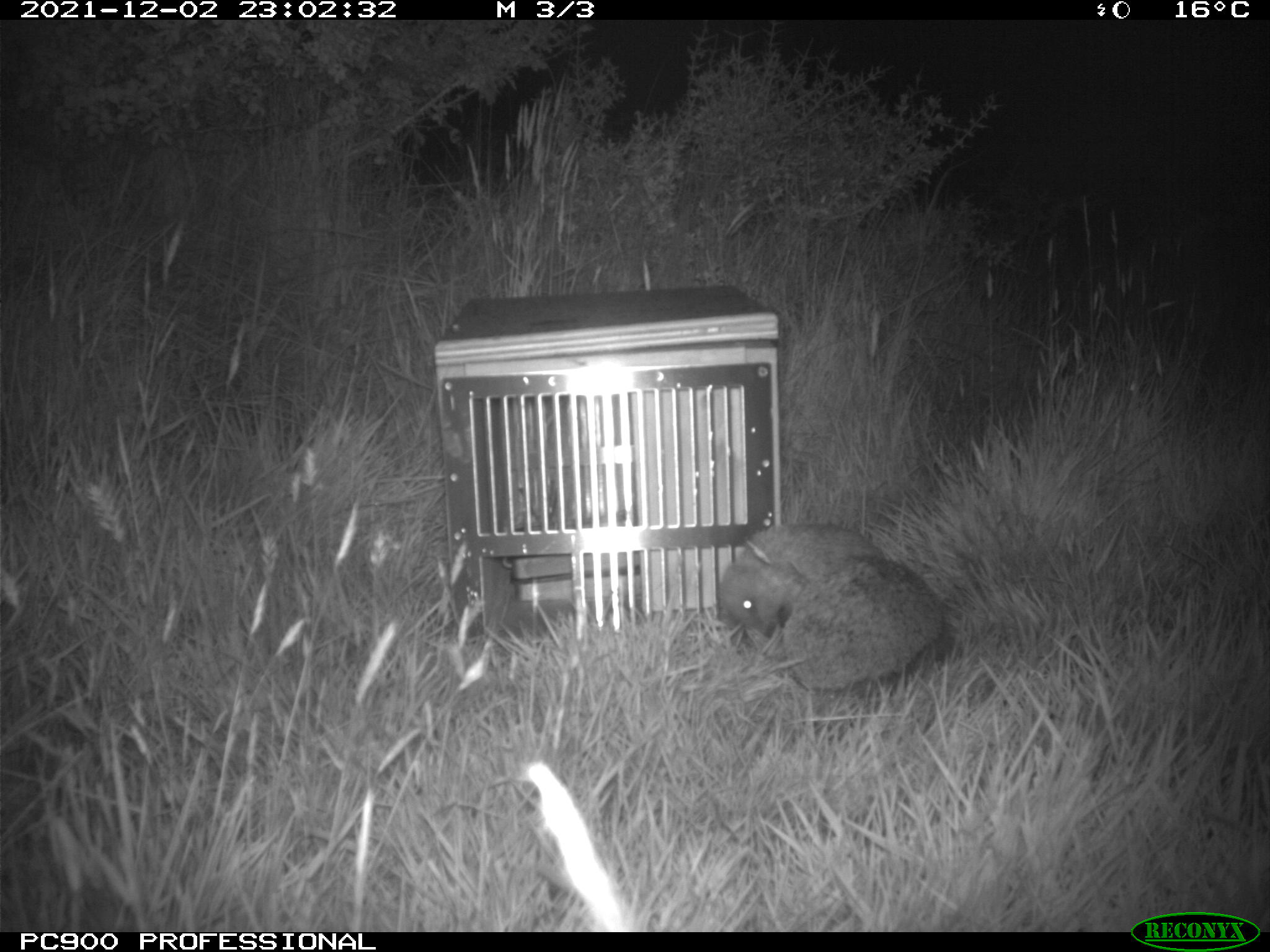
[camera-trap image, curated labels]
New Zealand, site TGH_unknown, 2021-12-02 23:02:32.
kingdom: Animalia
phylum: Chordata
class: Mammalia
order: Eulipotyphla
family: Erinaceidae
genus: Erinaceus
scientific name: Erinaceus europaeus europaeus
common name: european hedgehog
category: hedgehog